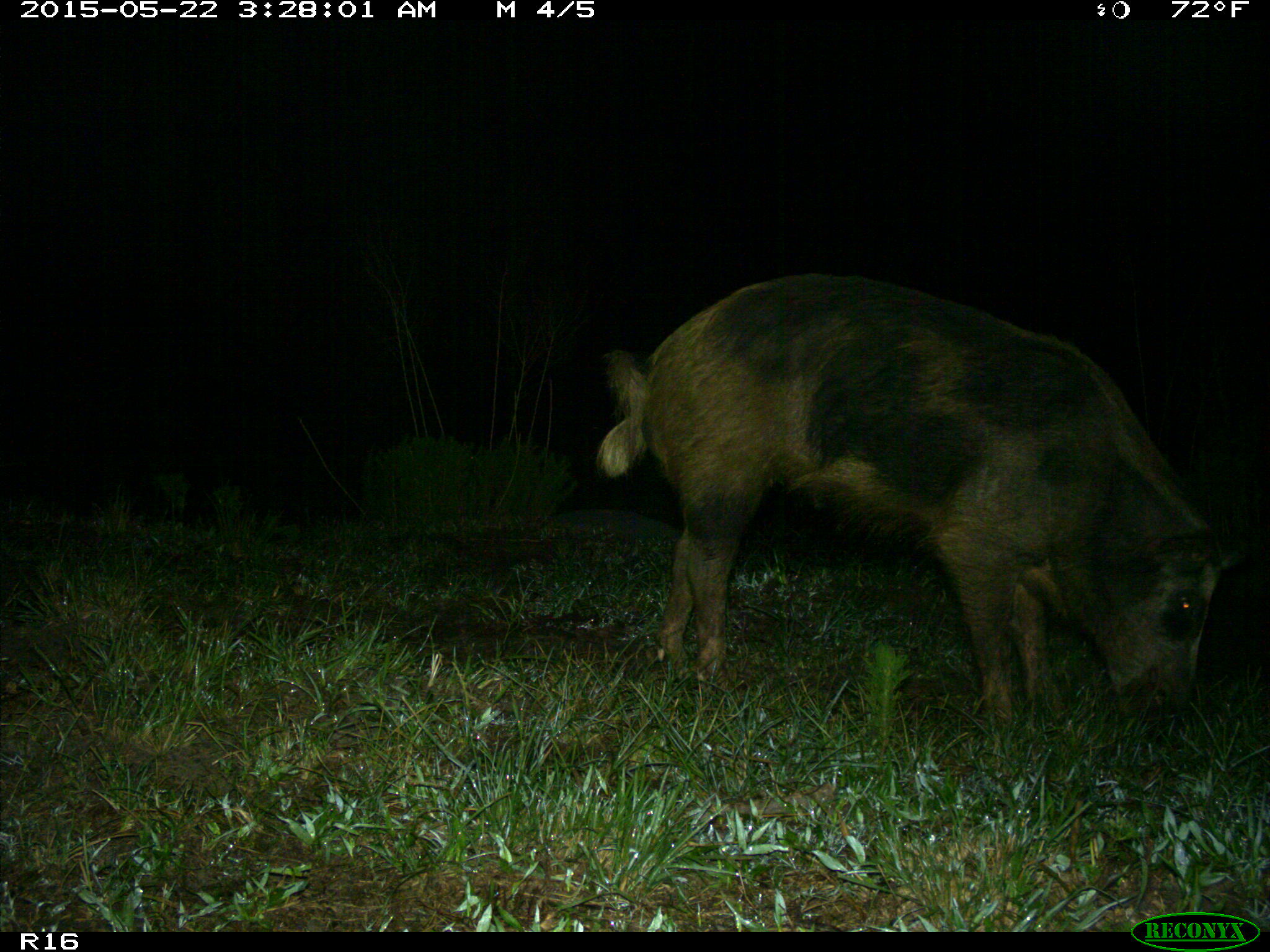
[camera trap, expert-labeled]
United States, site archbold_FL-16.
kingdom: Animalia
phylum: Chordata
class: Mammalia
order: Artiodactyla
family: Suidae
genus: Sus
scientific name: Sus scrofa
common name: wild boar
Sus scrofa (wild boar).